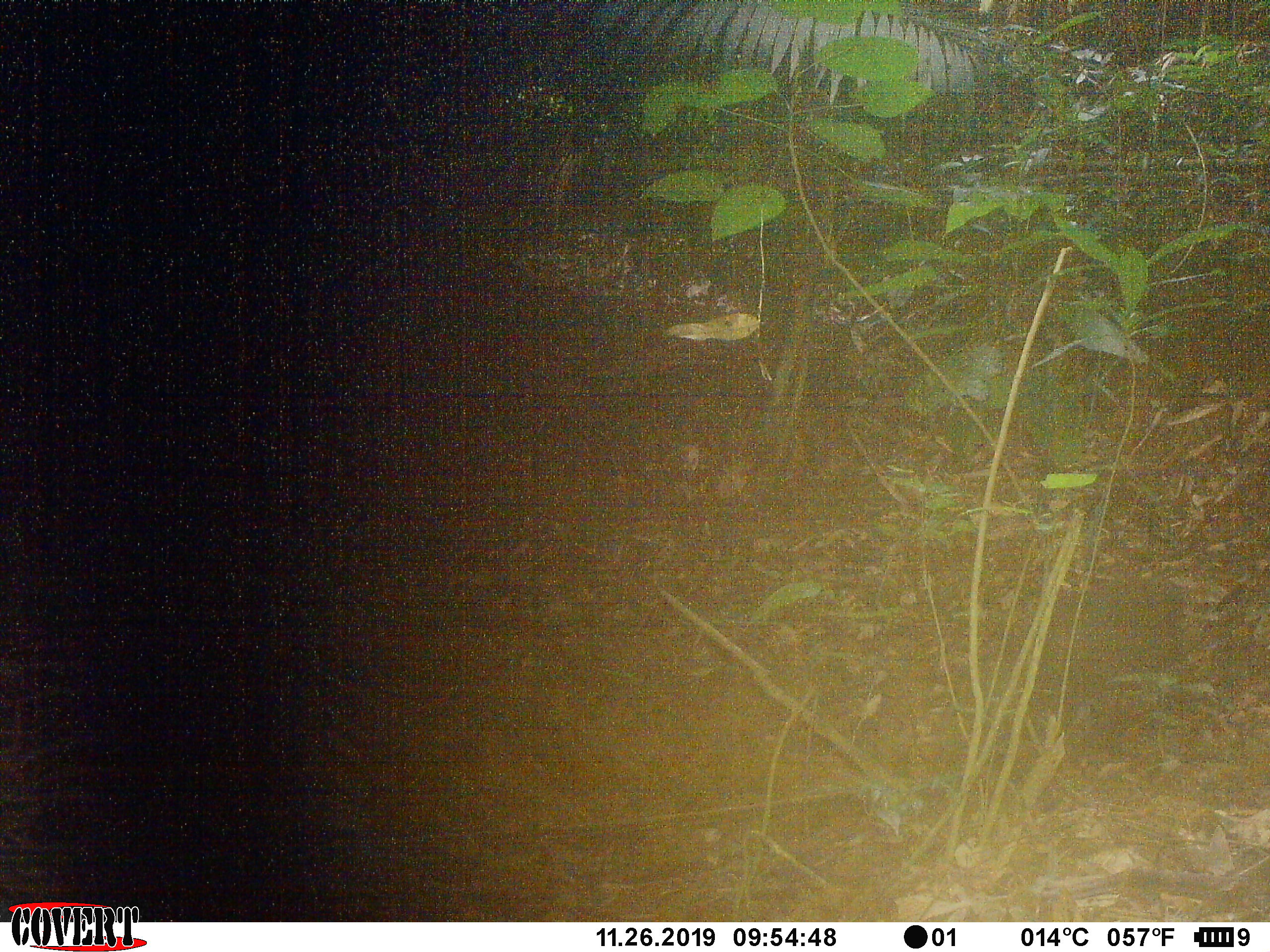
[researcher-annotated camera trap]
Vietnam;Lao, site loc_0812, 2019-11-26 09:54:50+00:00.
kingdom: Animalia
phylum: Chordata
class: Mammalia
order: Artiodactyla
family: Suidae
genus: Sus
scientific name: Sus scrofa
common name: eurasian wild pig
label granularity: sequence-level